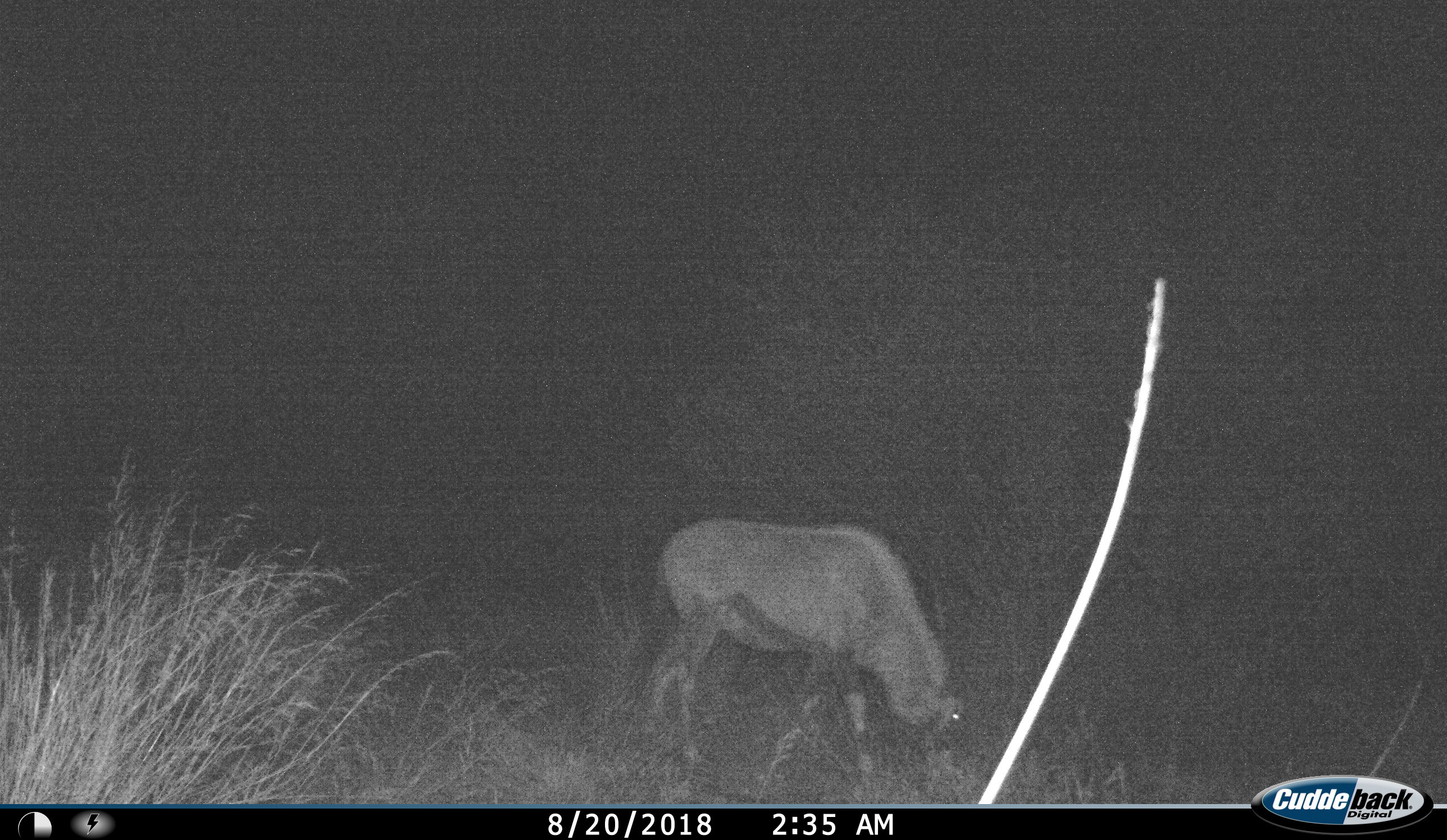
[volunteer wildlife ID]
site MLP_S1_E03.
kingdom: Animalia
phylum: Chordata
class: Mammalia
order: Artiodactyla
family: Bovidae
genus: Oryx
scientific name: Oryx gazella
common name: gemsbok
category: oryx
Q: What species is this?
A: Oryx (gemsbok) (Oryx gazella).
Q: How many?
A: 1.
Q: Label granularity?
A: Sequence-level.